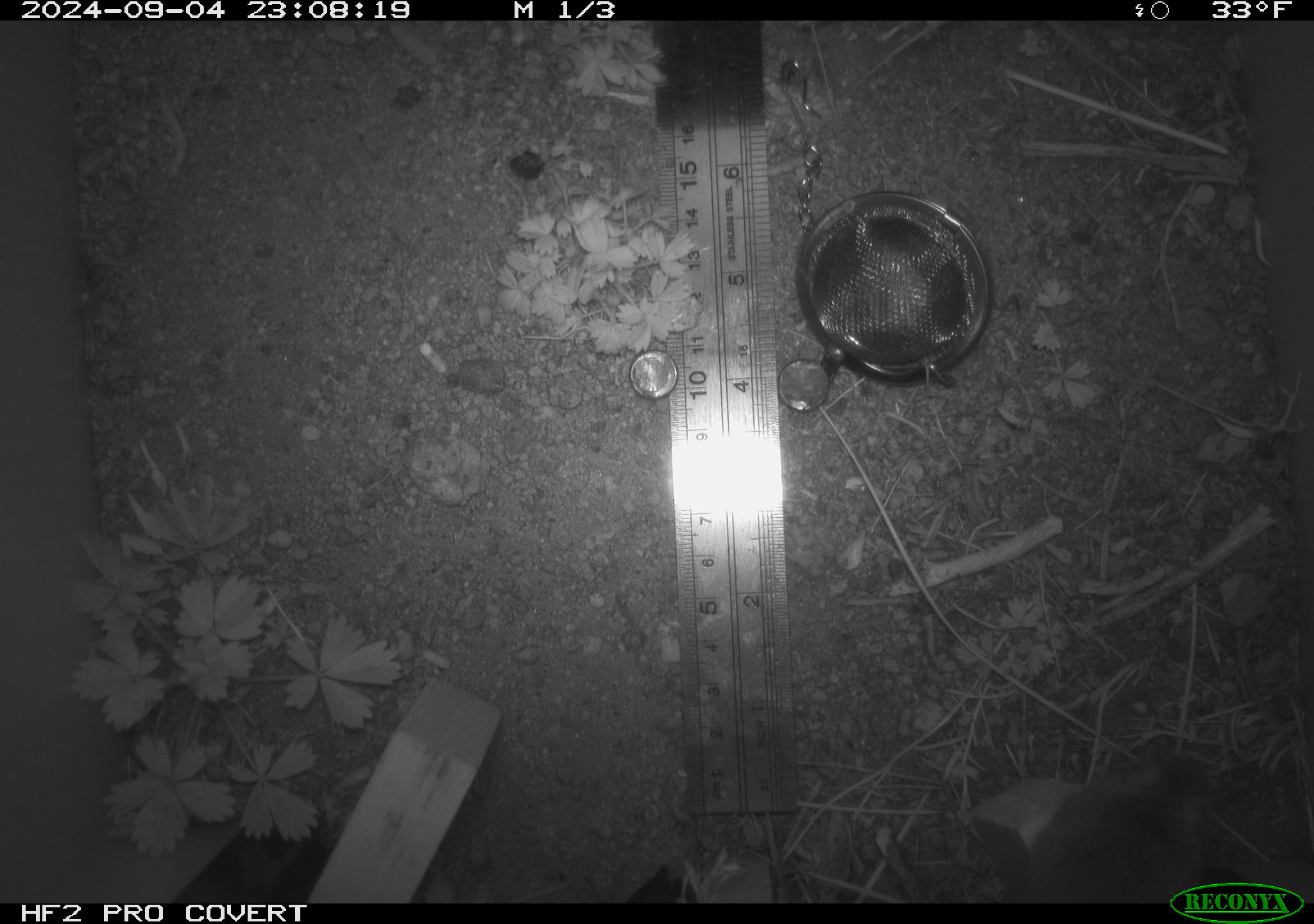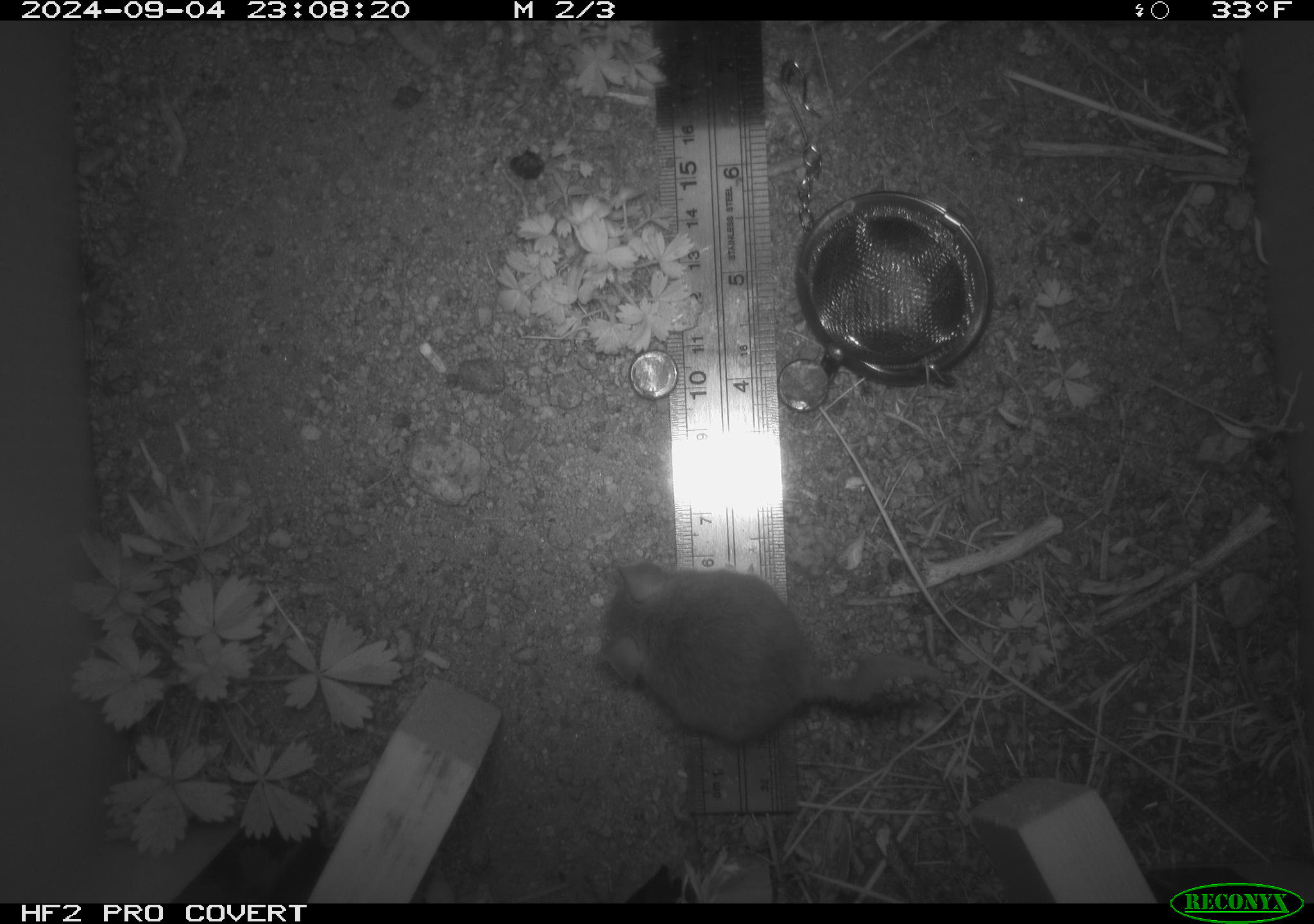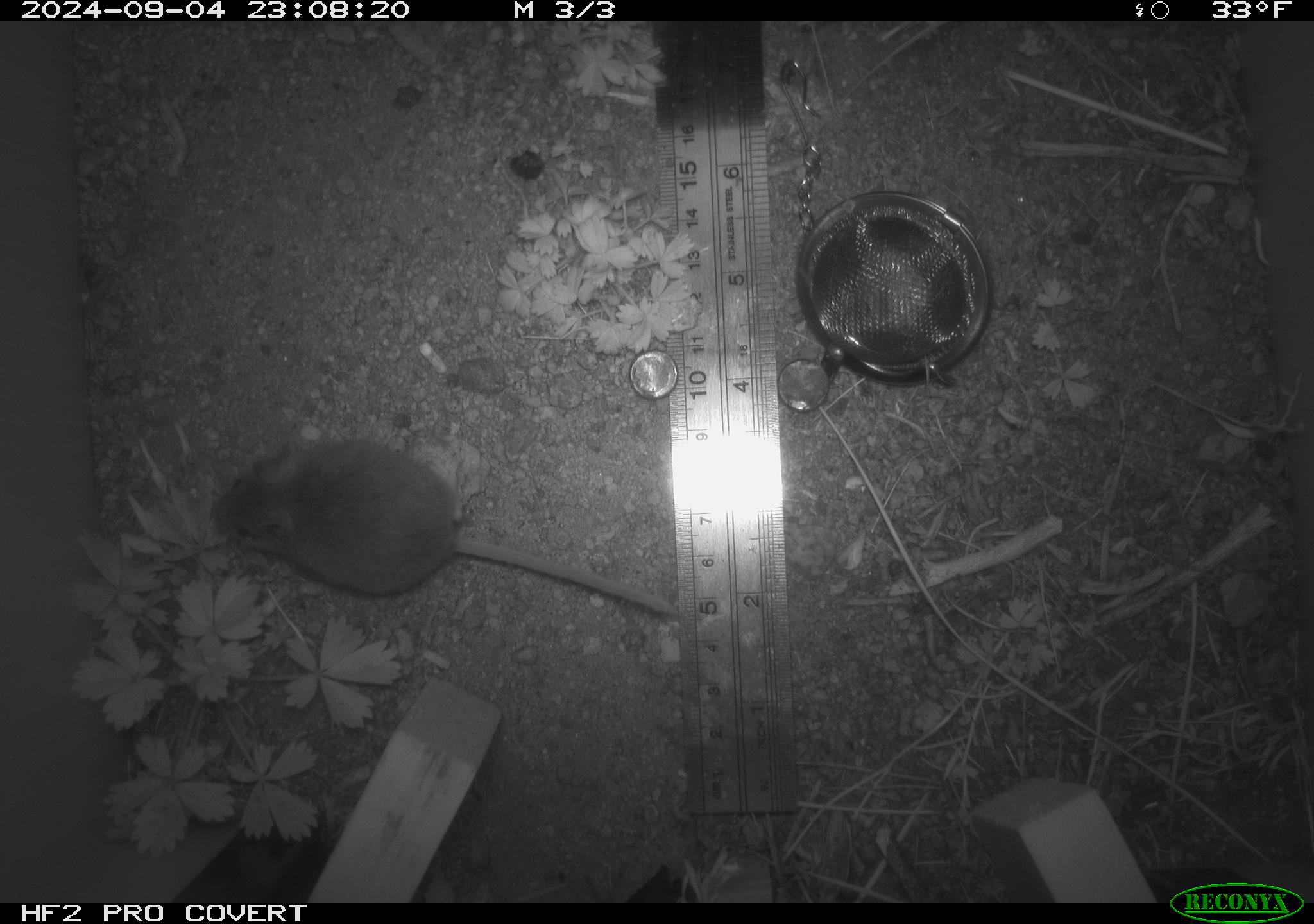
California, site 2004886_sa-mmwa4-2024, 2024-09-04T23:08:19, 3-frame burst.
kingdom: Animalia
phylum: Chordata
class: Mammalia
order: Rodentia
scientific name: Rodentia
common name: mouse species